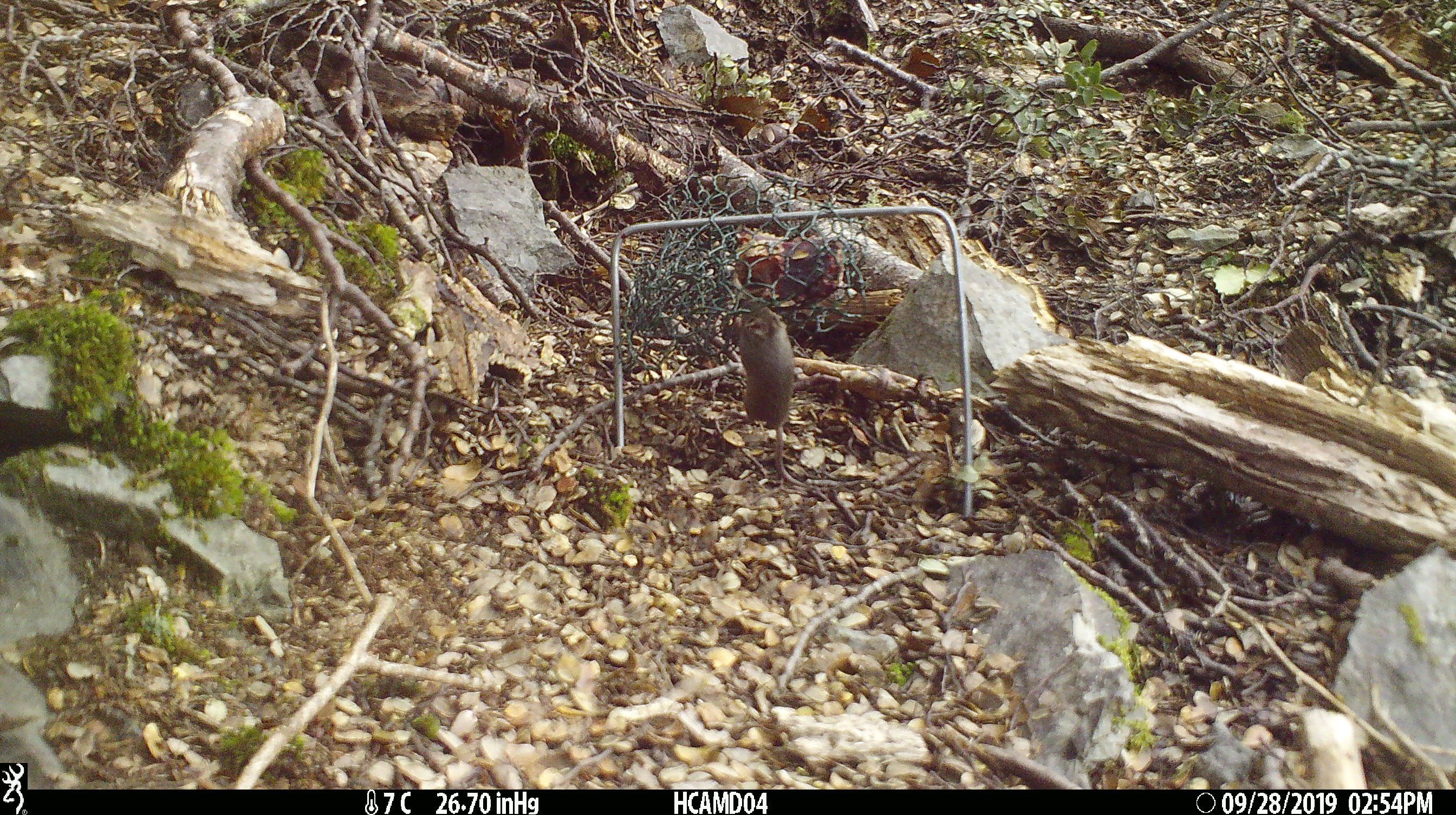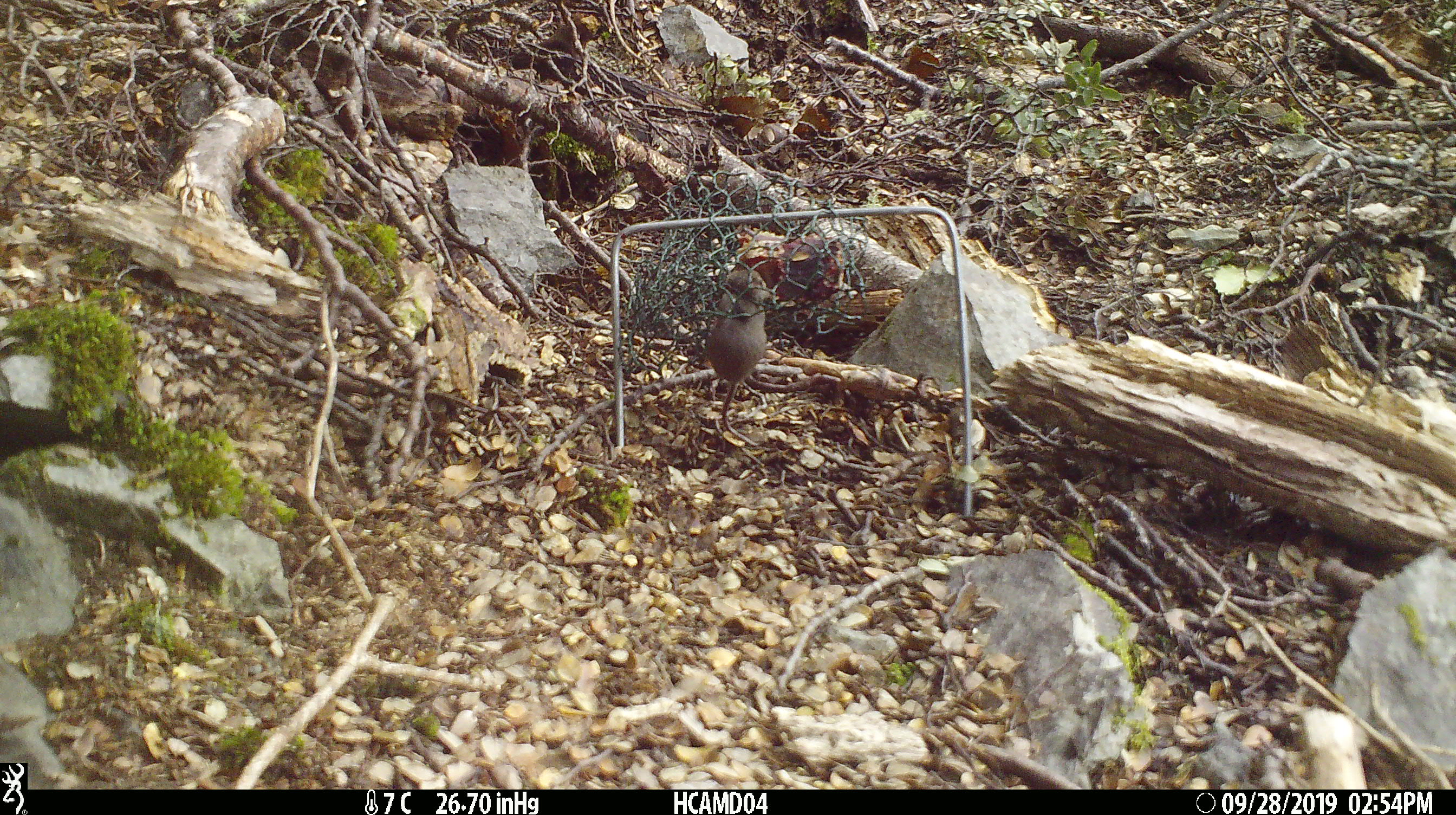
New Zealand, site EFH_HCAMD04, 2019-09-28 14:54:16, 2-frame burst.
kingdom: Animalia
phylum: Chordata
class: Mammalia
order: Rodentia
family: Muridae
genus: Mus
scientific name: Mus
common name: mouse